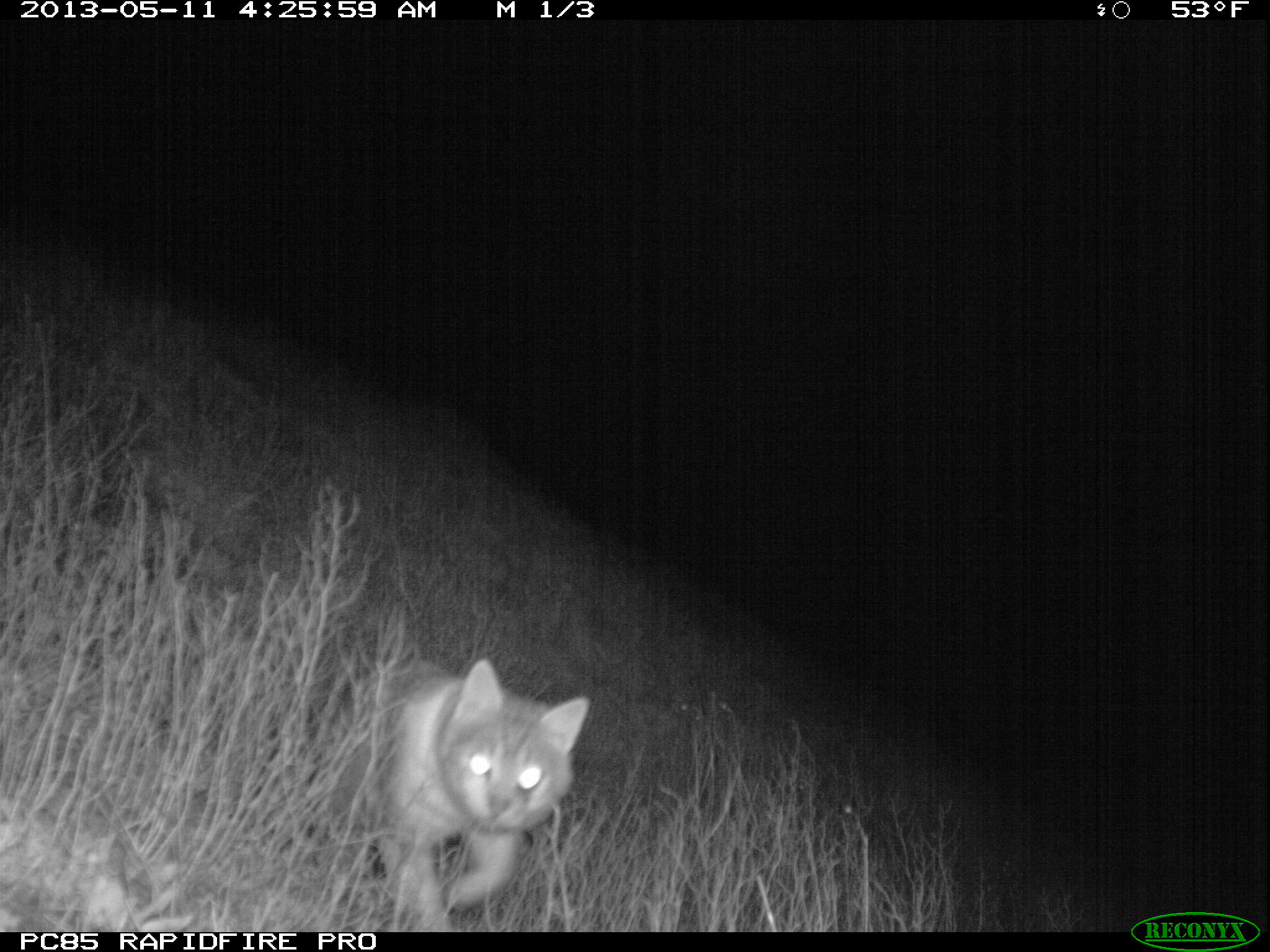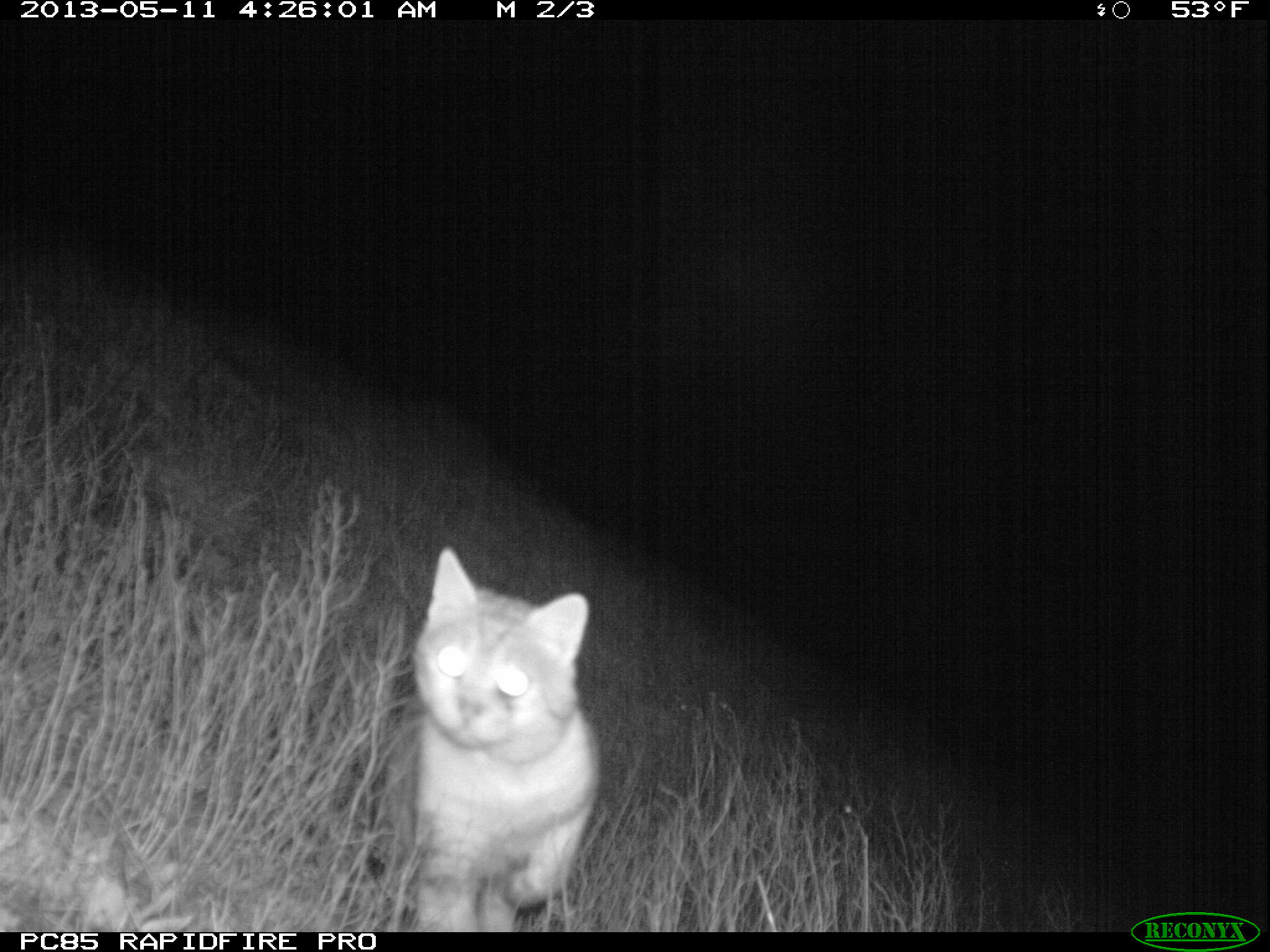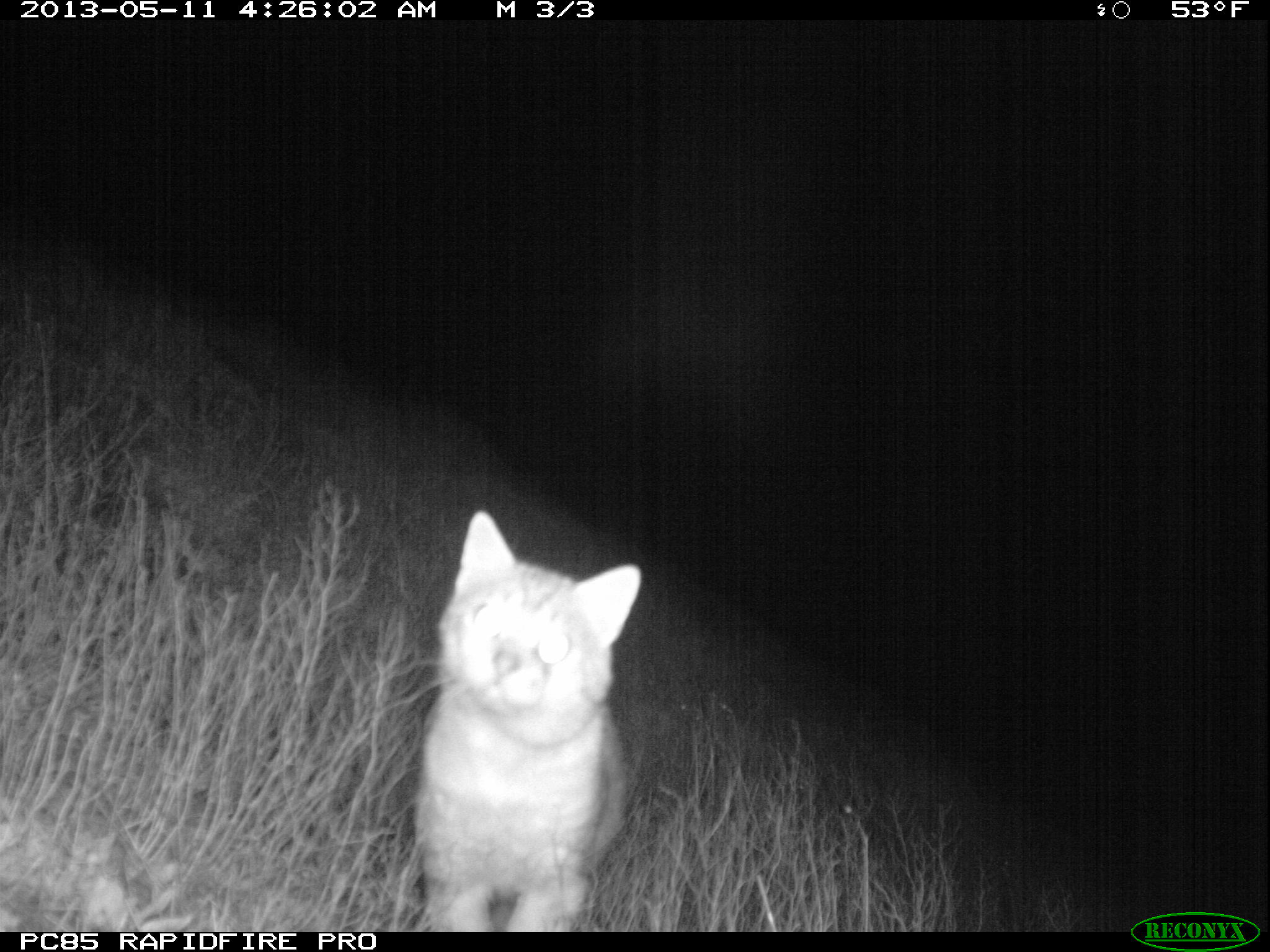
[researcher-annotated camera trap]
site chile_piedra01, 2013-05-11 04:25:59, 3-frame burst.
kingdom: Animalia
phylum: Chordata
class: Mammalia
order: Carnivora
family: Felidae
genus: Felis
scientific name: Felis catus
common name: cat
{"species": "cat (Felis catus)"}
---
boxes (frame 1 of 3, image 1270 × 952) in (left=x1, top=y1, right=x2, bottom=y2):
cat: (left=370, top=647, right=585, bottom=930)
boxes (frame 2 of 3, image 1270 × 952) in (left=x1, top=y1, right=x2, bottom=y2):
cat: (left=399, top=549, right=600, bottom=928)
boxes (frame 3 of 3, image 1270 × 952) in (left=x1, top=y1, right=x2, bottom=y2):
cat: (left=409, top=510, right=643, bottom=928)